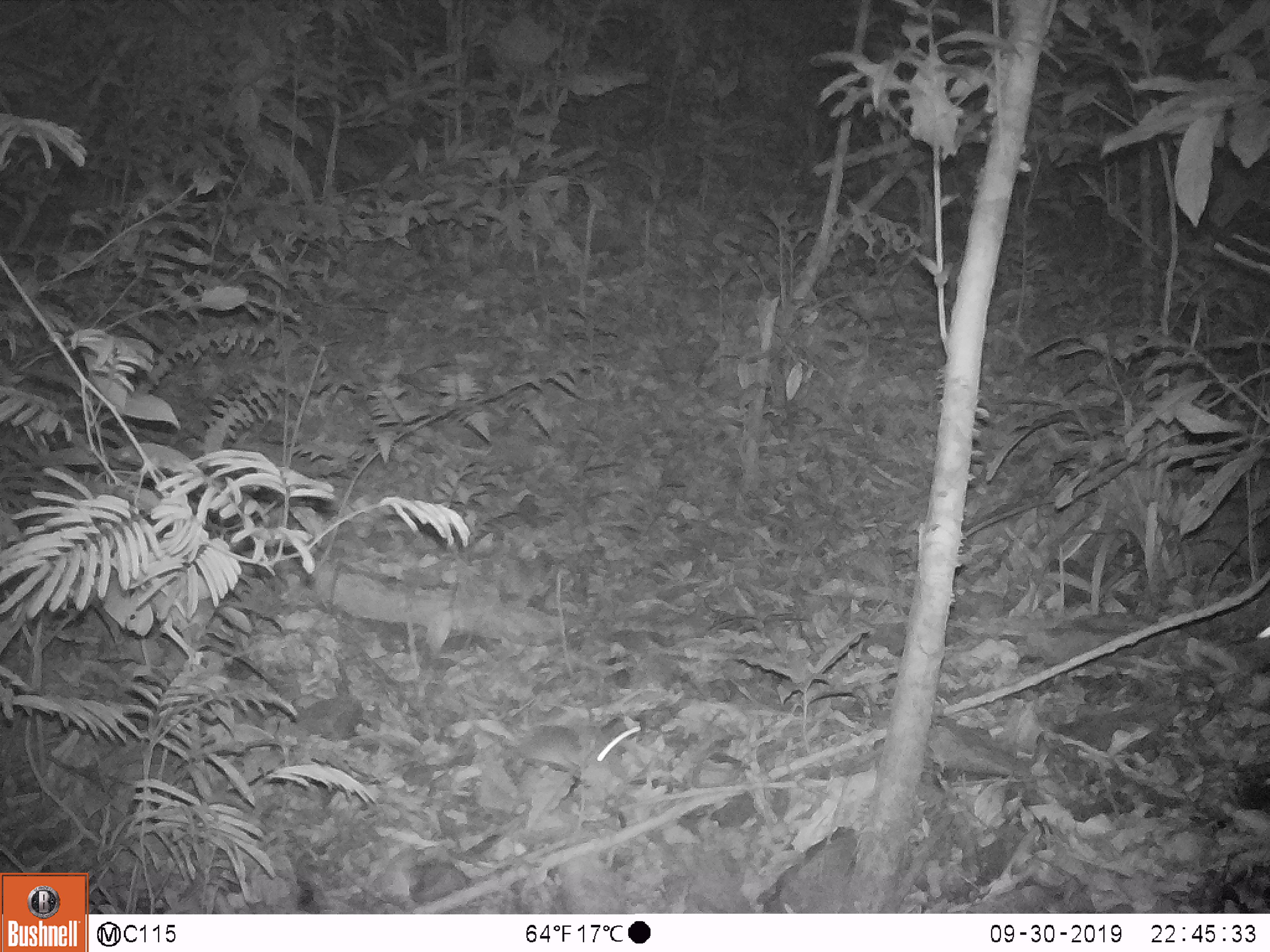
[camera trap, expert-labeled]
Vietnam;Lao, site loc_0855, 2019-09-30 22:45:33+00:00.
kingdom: Animalia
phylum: Chordata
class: Mammalia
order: Rodentia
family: Muridae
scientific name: Muridae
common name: old-world mice and rats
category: unidentified murid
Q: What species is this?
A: Unidentified murid (old-world mice and rats) (Muridae).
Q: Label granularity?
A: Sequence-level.